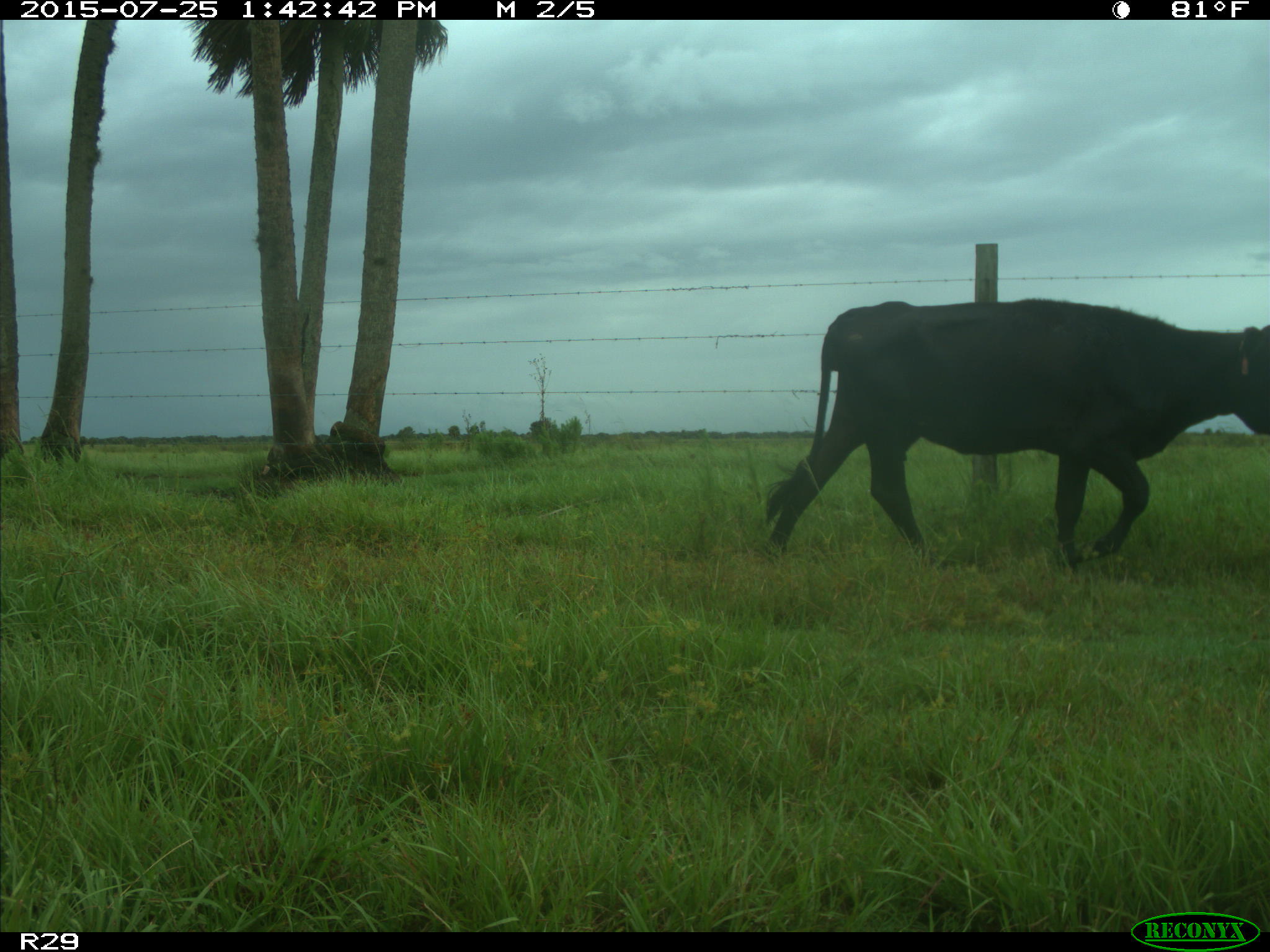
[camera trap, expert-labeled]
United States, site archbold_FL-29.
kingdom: Animalia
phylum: Chordata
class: Mammalia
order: Artiodactyla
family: Bovidae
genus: Bos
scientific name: Bos taurus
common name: domestic cow